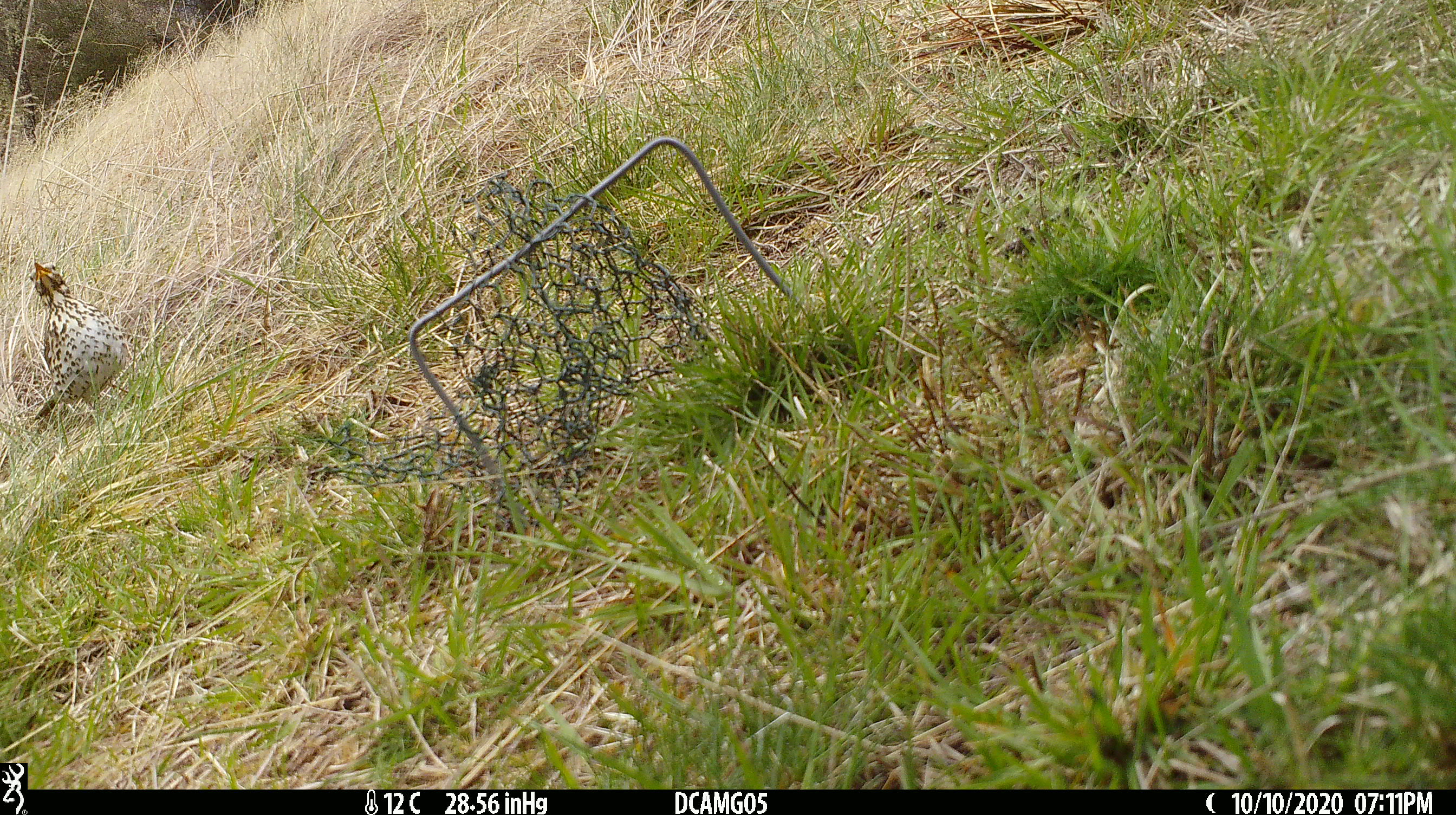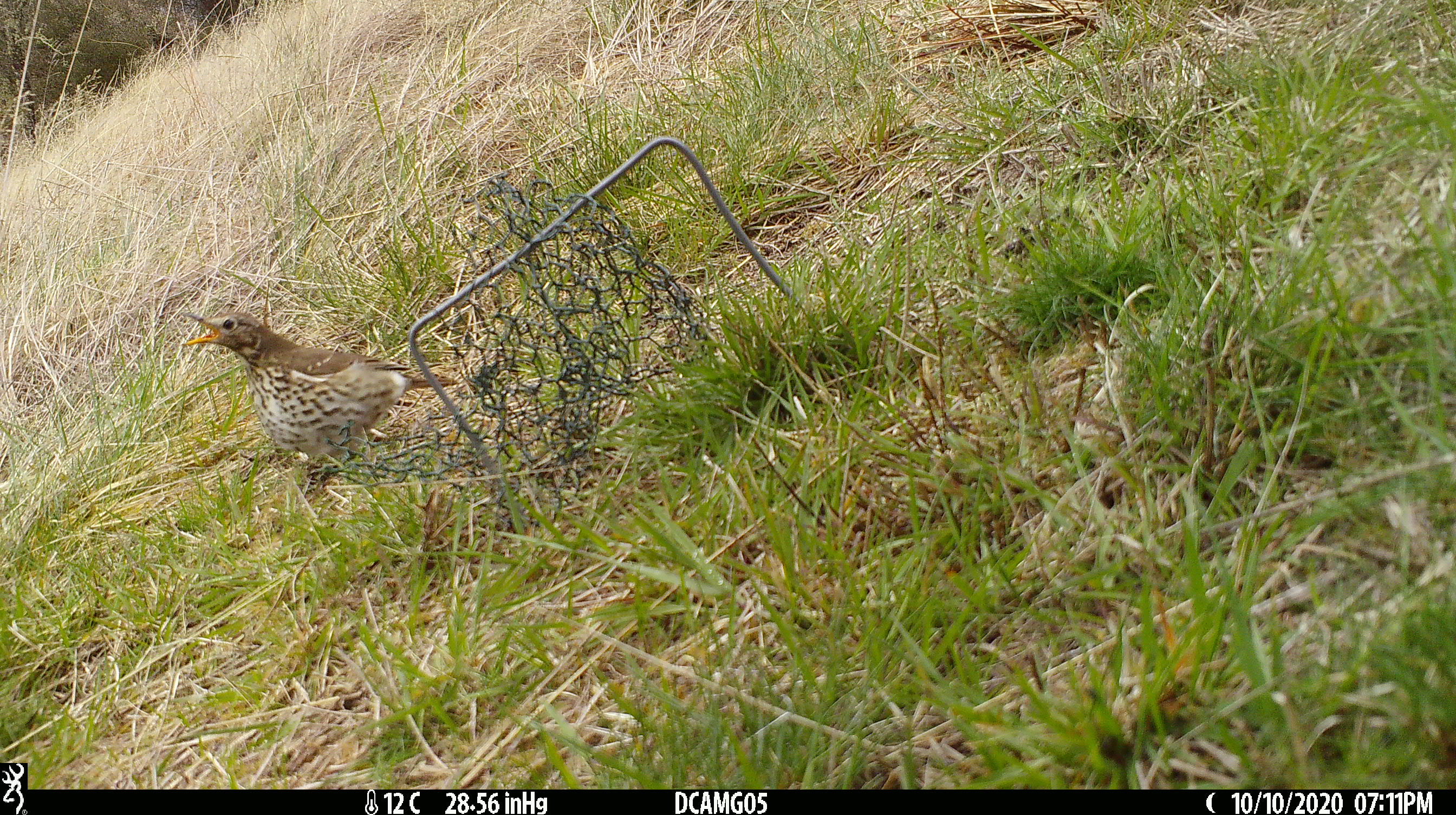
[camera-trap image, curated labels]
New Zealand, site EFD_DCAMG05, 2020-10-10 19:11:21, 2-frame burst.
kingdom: Animalia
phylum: Chordata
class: Aves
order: Passeriformes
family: Turdidae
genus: Turdus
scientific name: Turdus philomelos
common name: song thrush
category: thrush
Thrush (song thrush) (Turdus philomelos).